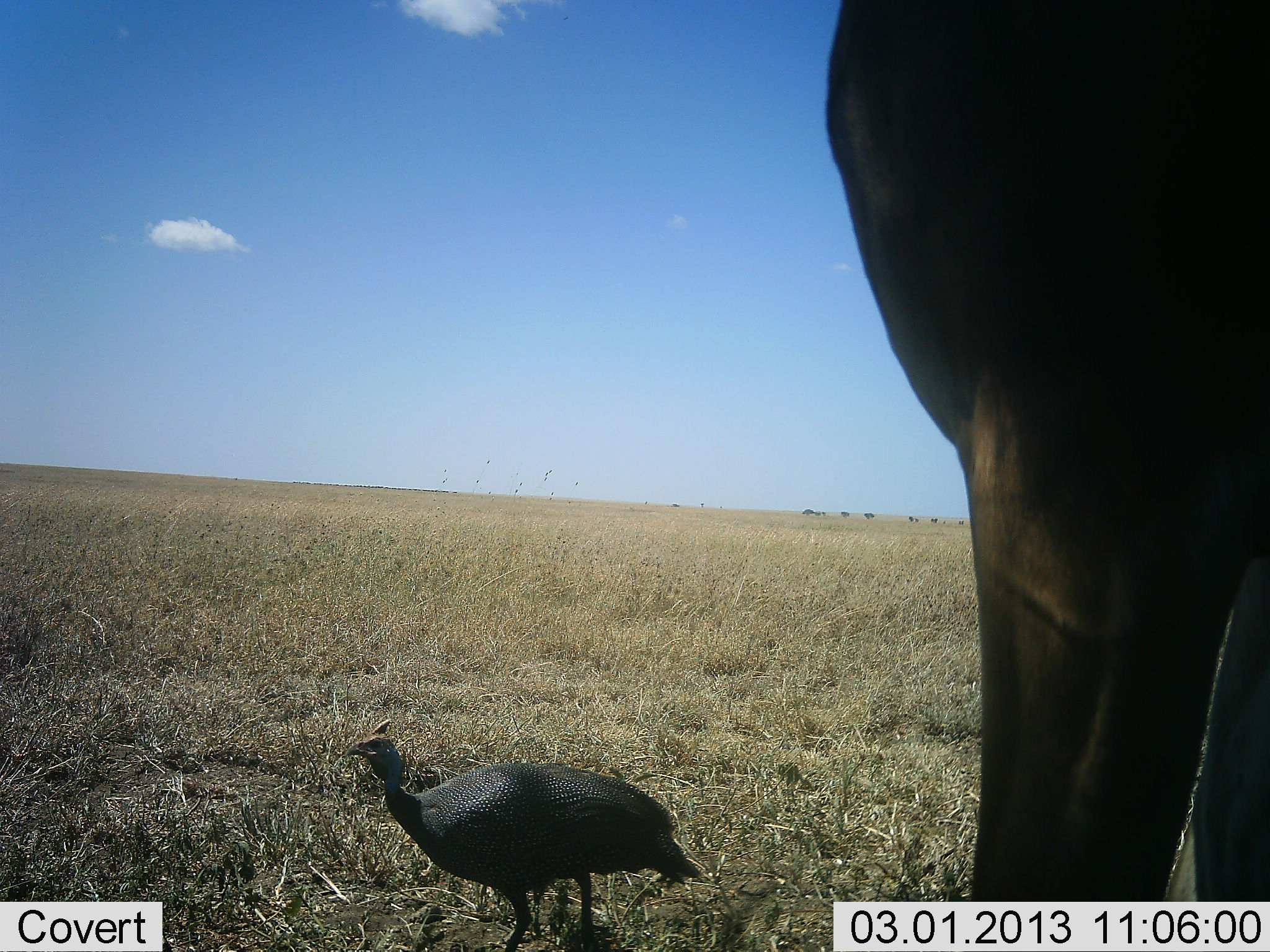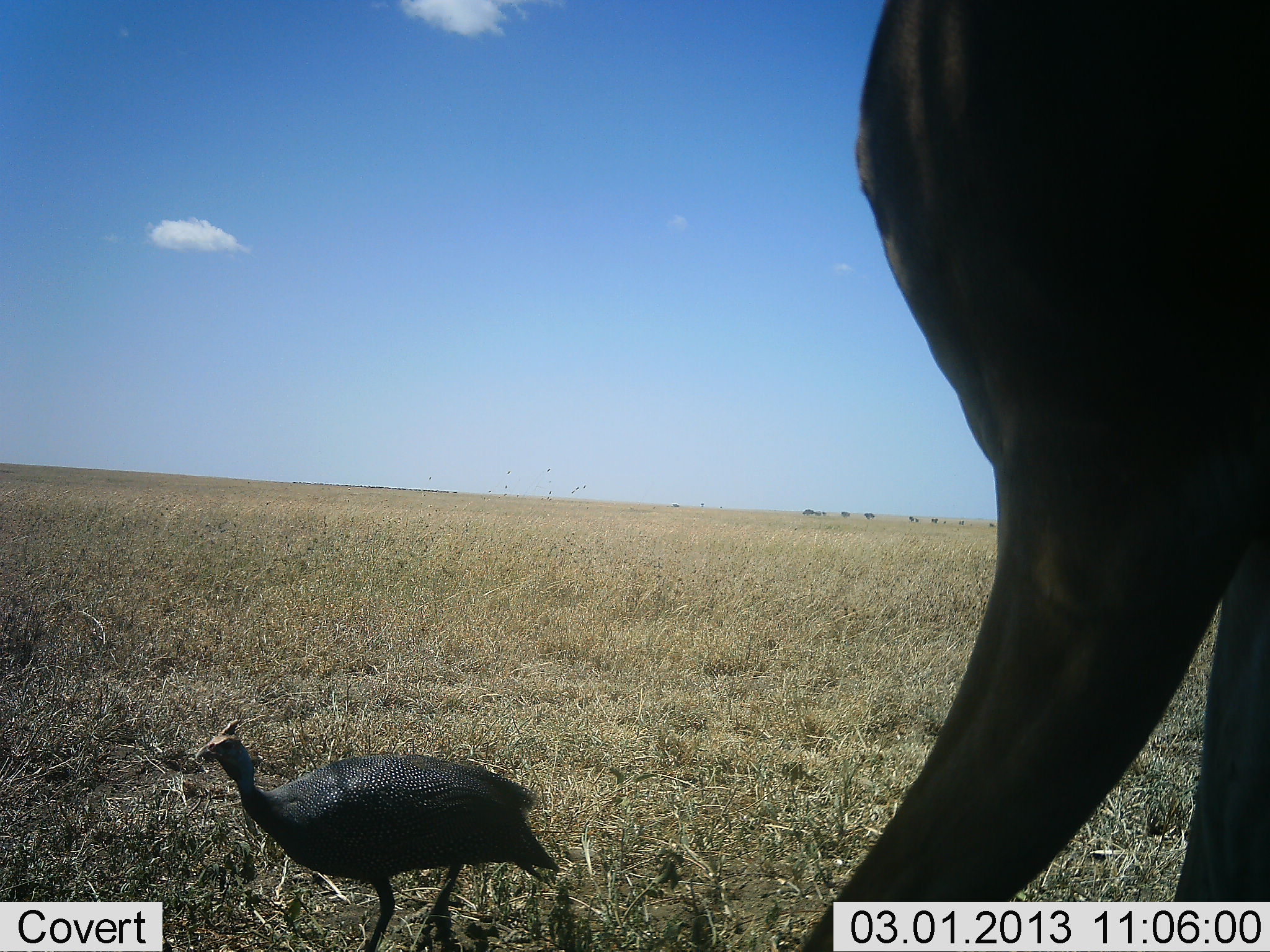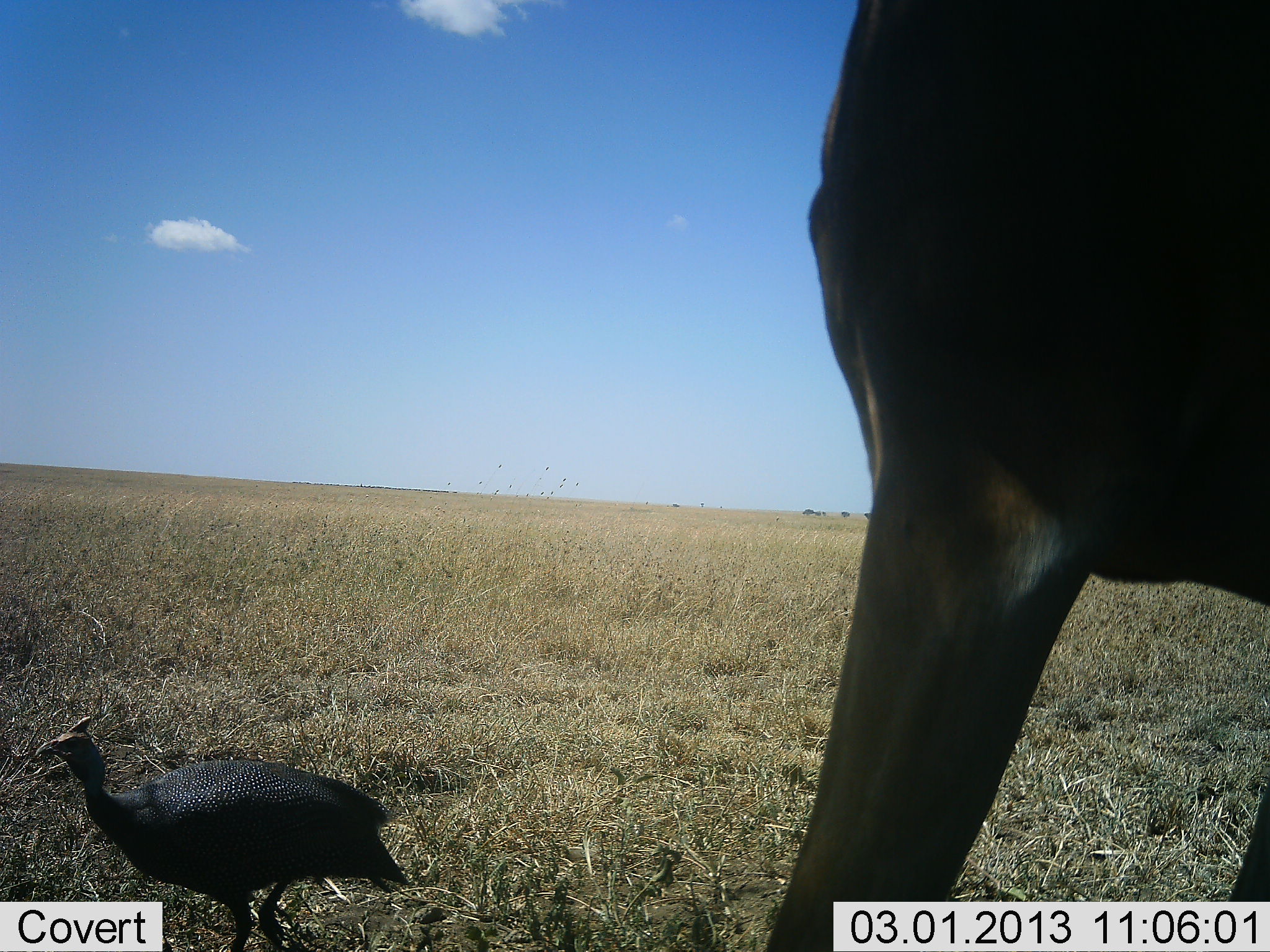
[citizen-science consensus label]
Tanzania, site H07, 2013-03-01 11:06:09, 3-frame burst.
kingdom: Animalia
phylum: Chordata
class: Mammalia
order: Proboscidea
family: Elephantidae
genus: Loxodonta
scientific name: Loxodonta africana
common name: african bush elephant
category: elephant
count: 1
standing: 67%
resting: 0%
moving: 17%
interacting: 0%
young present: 0%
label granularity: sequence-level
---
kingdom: Animalia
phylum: Chordata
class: Aves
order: Galliformes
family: Numididae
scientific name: Numididae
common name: guinea fowl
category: guineafowl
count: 1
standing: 12%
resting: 0%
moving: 88%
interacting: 0%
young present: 0%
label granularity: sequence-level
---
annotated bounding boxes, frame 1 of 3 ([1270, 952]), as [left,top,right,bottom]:
animal: [825,0,1268,903]; [344,719,711,951]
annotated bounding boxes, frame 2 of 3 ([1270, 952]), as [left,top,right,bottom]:
animal: [791,1,1268,952]; [189,721,562,952]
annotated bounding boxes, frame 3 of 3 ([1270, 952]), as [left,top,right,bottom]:
animal: [765,1,1267,952]; [30,710,414,952]